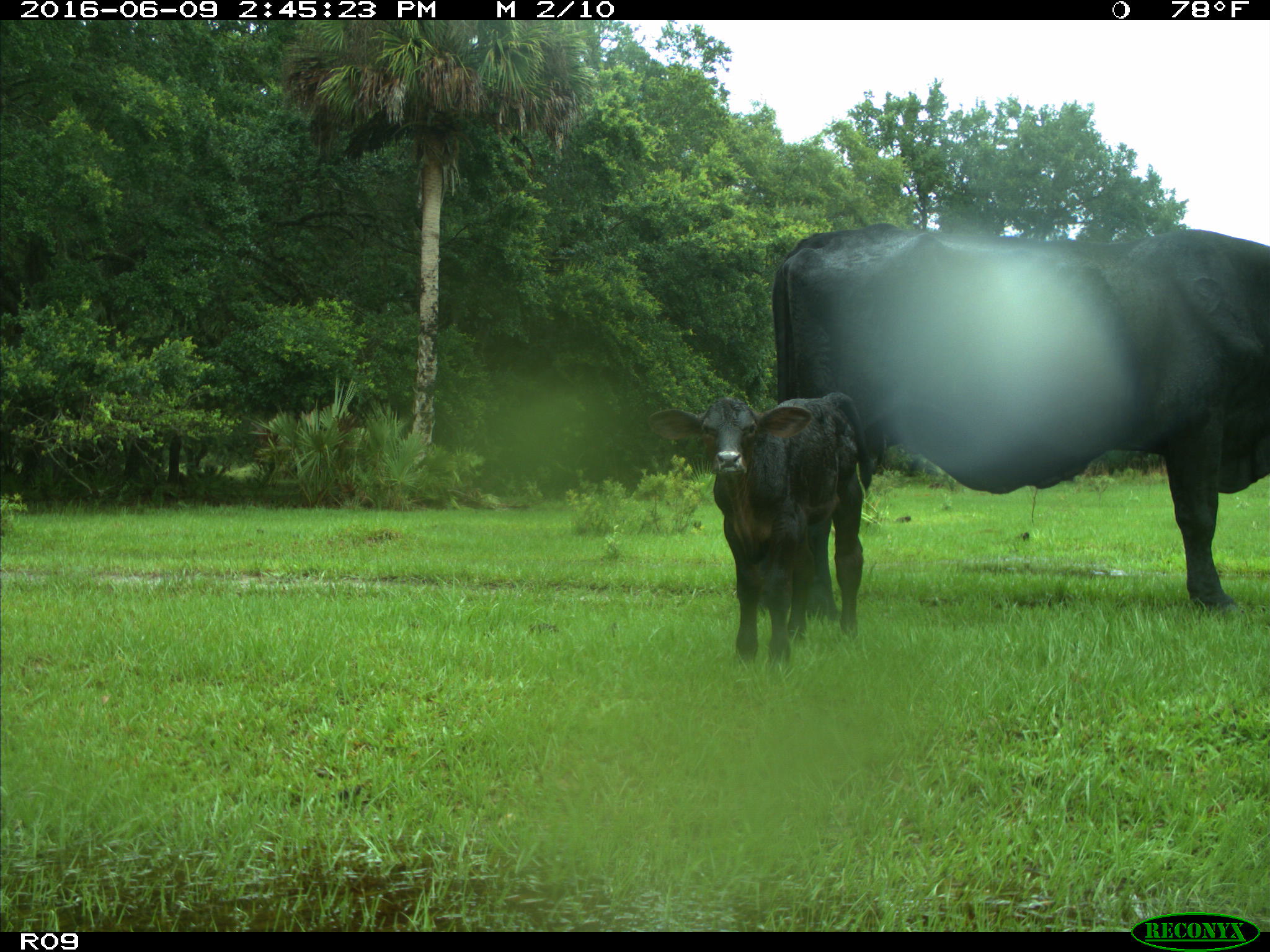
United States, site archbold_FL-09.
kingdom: Animalia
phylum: Chordata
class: Mammalia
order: Artiodactyla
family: Bovidae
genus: Bos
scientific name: Bos taurus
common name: domestic cow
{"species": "Bos taurus (domestic cow)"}